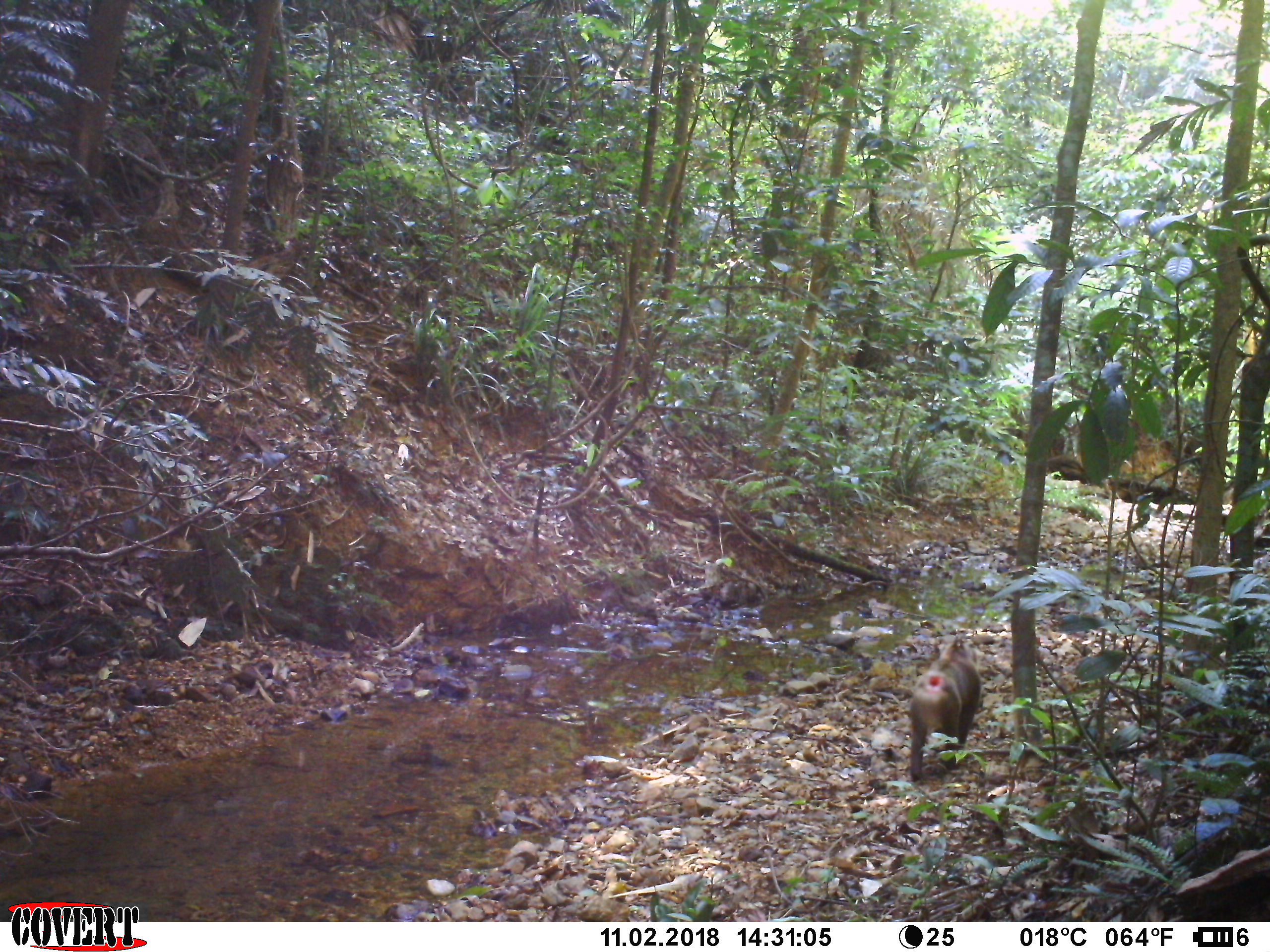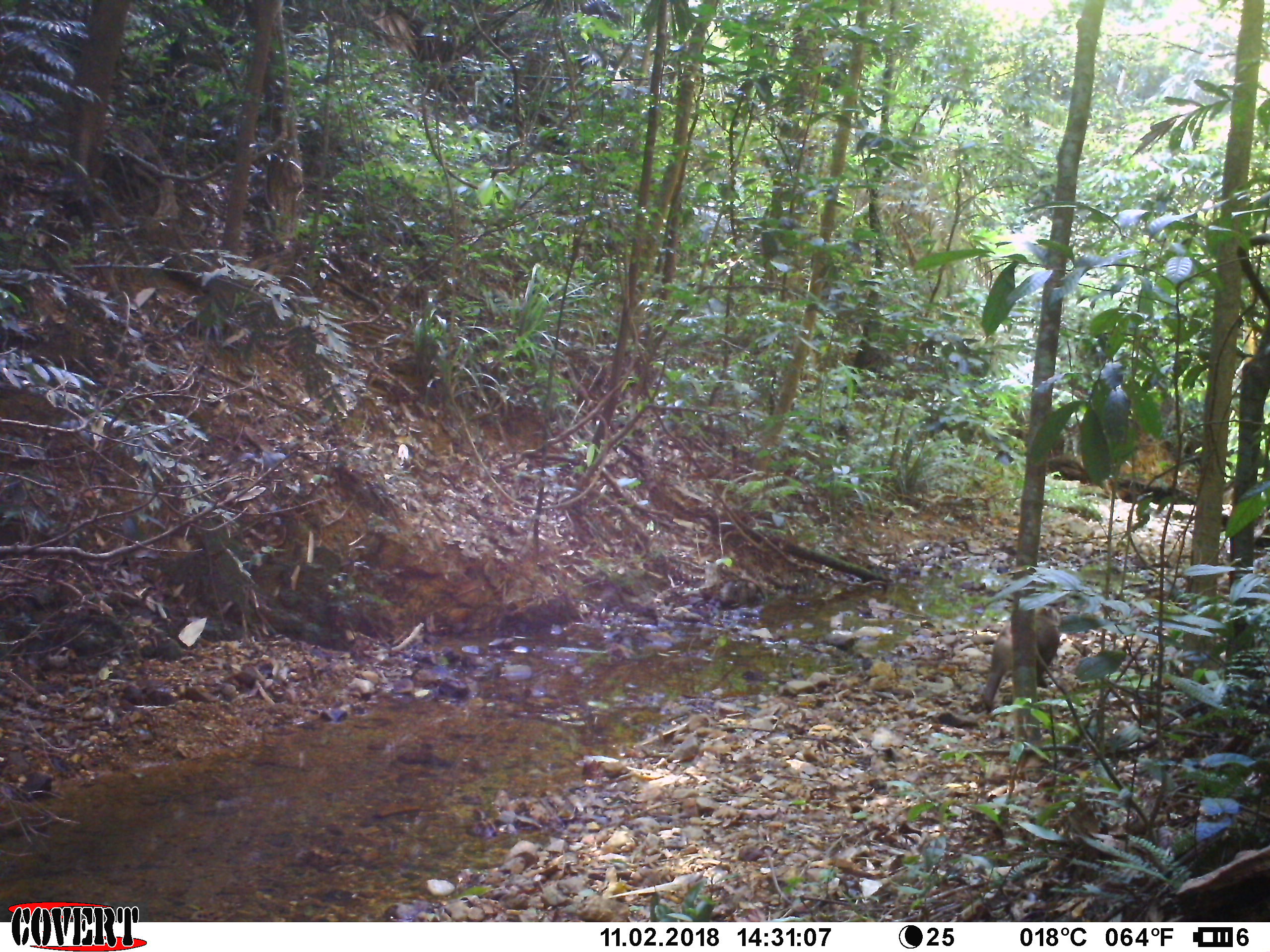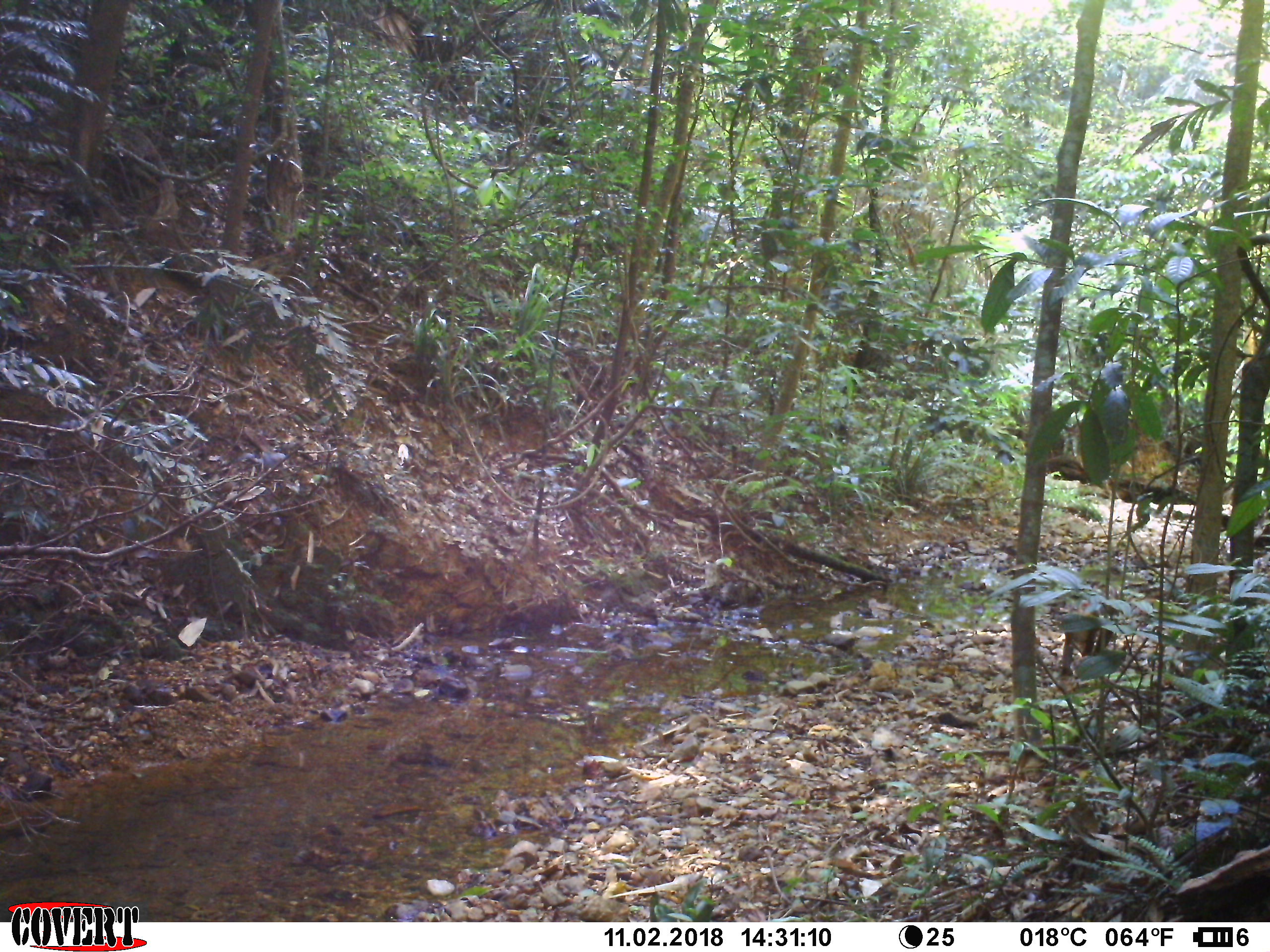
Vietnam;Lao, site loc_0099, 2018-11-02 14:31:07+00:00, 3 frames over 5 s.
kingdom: Animalia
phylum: Chordata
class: Mammalia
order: Primates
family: Cercopithecidae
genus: Macaca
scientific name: Macaca nemestrina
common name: pig-tailed macaque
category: pig tailed macaque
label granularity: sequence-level